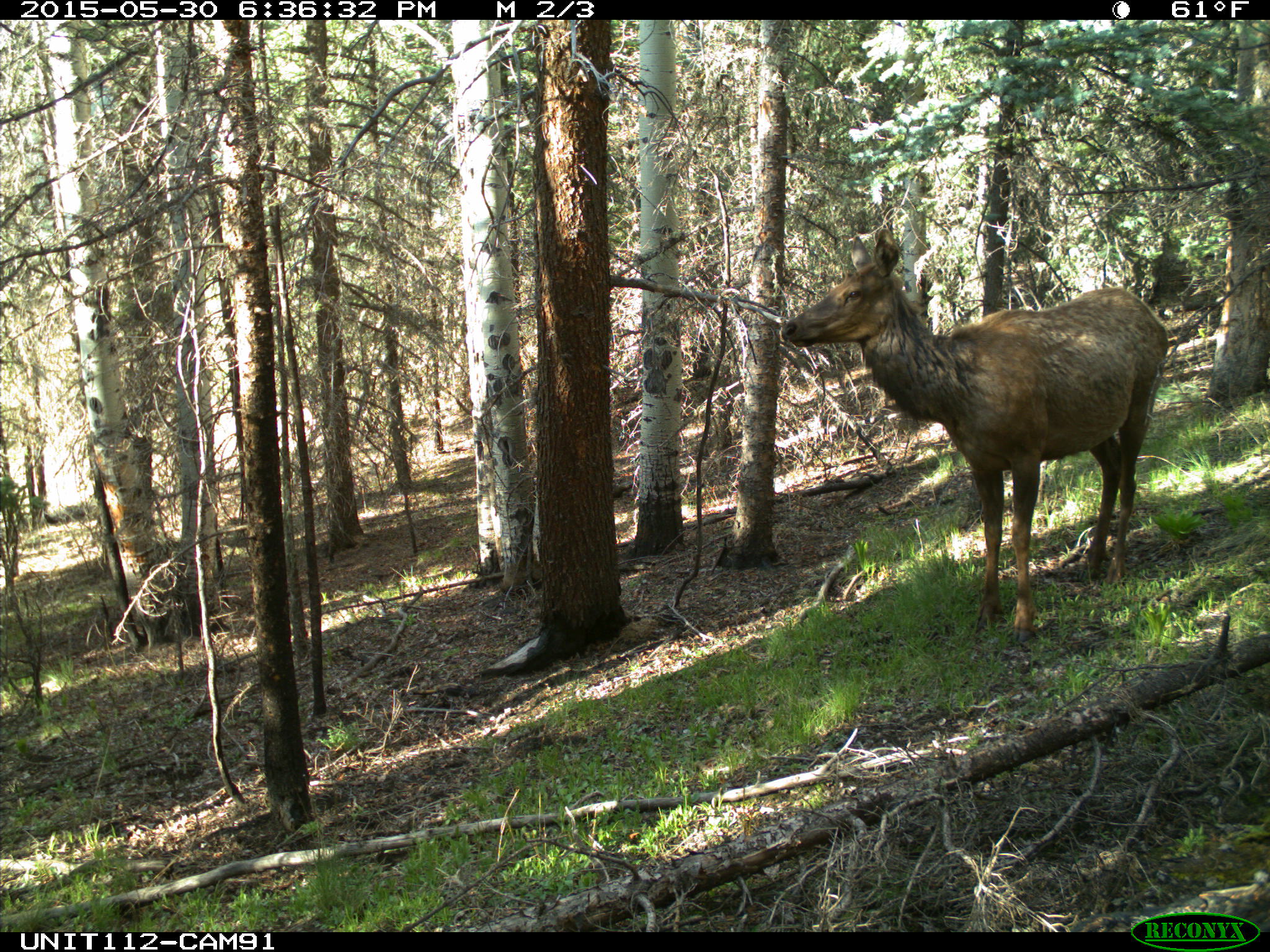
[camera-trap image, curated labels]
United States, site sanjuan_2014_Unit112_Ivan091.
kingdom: Animalia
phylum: Chordata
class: Mammalia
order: Artiodactyla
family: Cervidae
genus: Cervus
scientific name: Cervus elaphus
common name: red deer